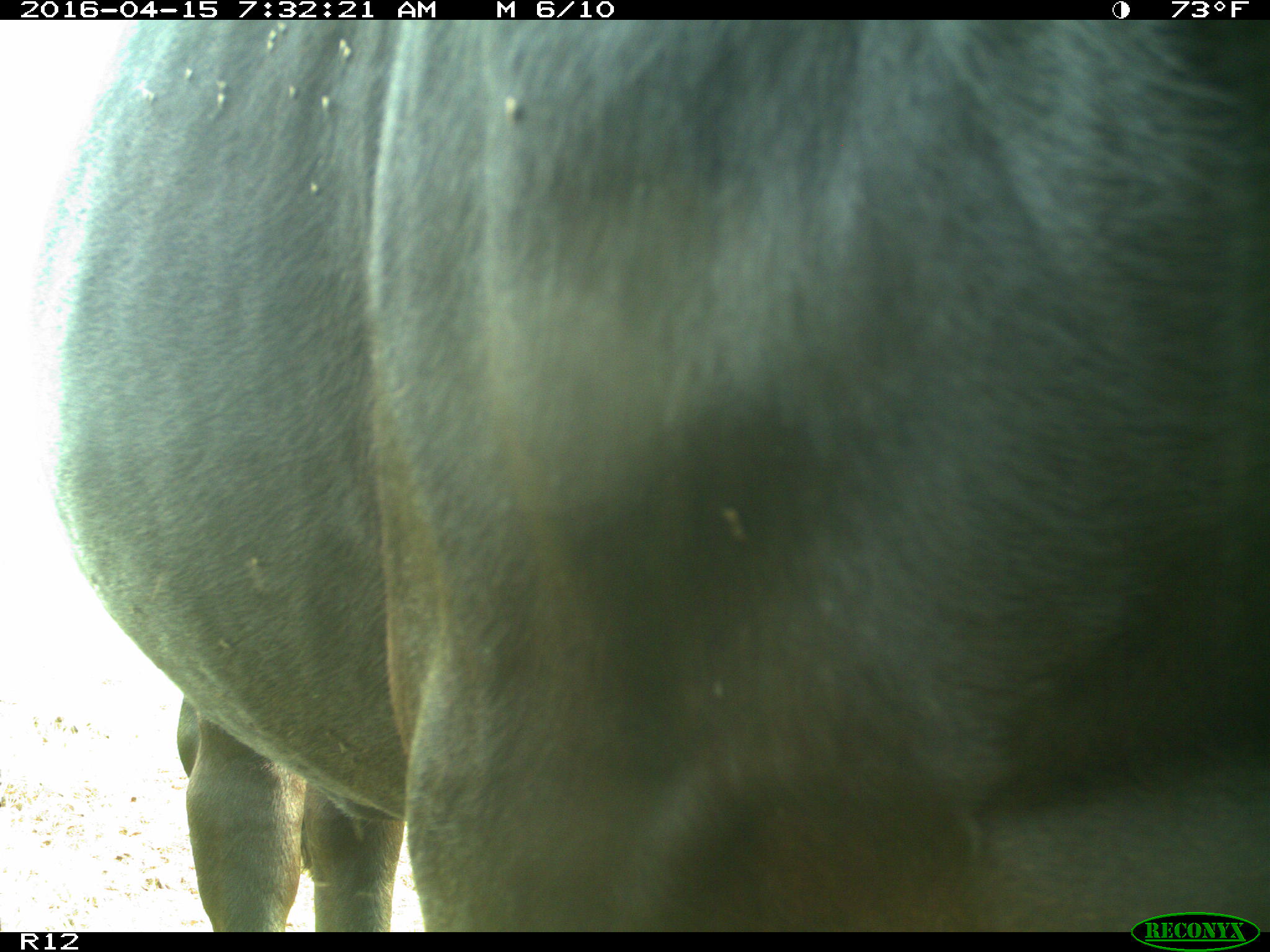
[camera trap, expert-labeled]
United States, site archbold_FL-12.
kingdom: Animalia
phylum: Chordata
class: Mammalia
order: Artiodactyla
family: Bovidae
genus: Bos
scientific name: Bos taurus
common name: domestic cow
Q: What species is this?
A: Bos taurus (domestic cow).